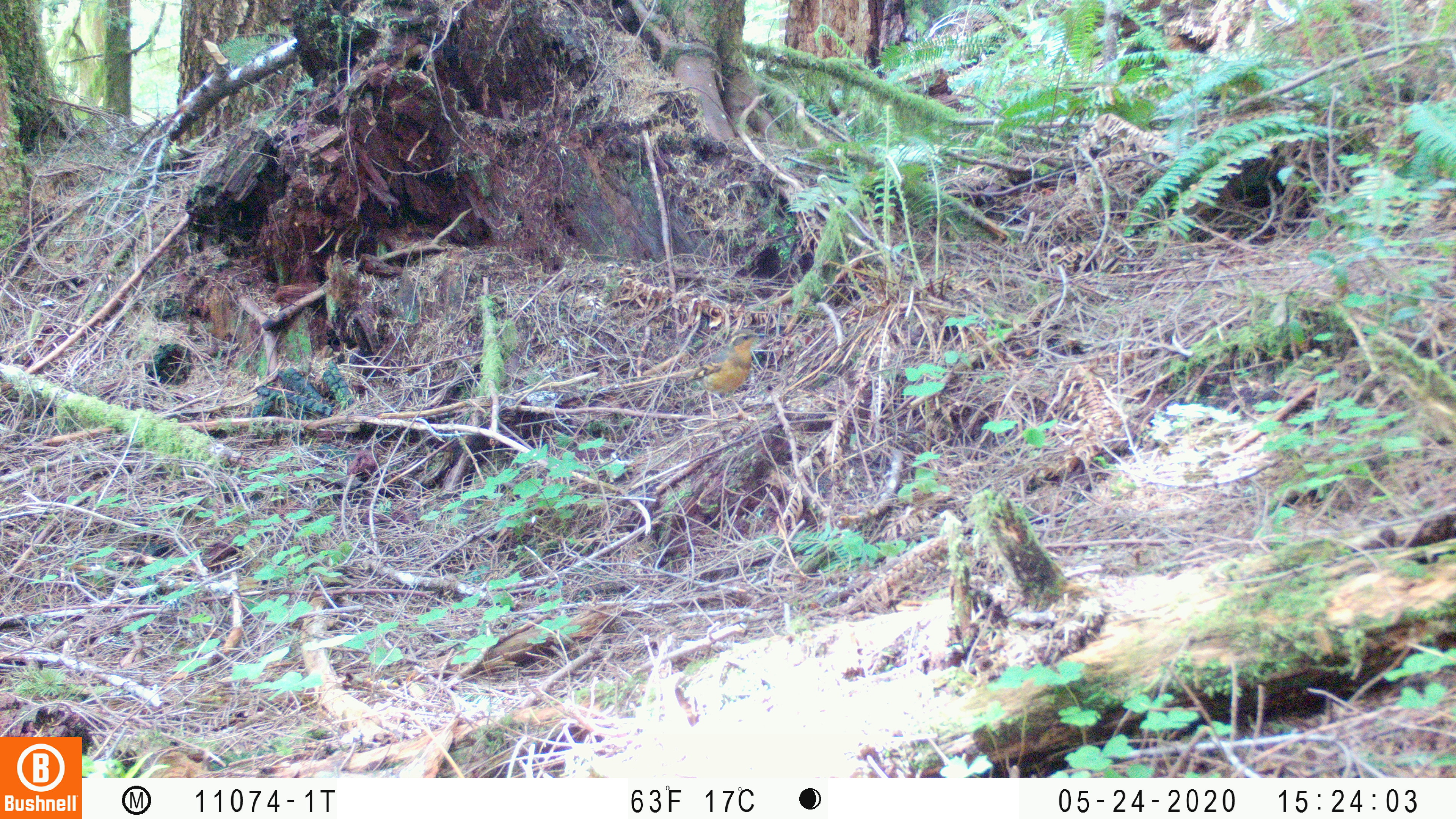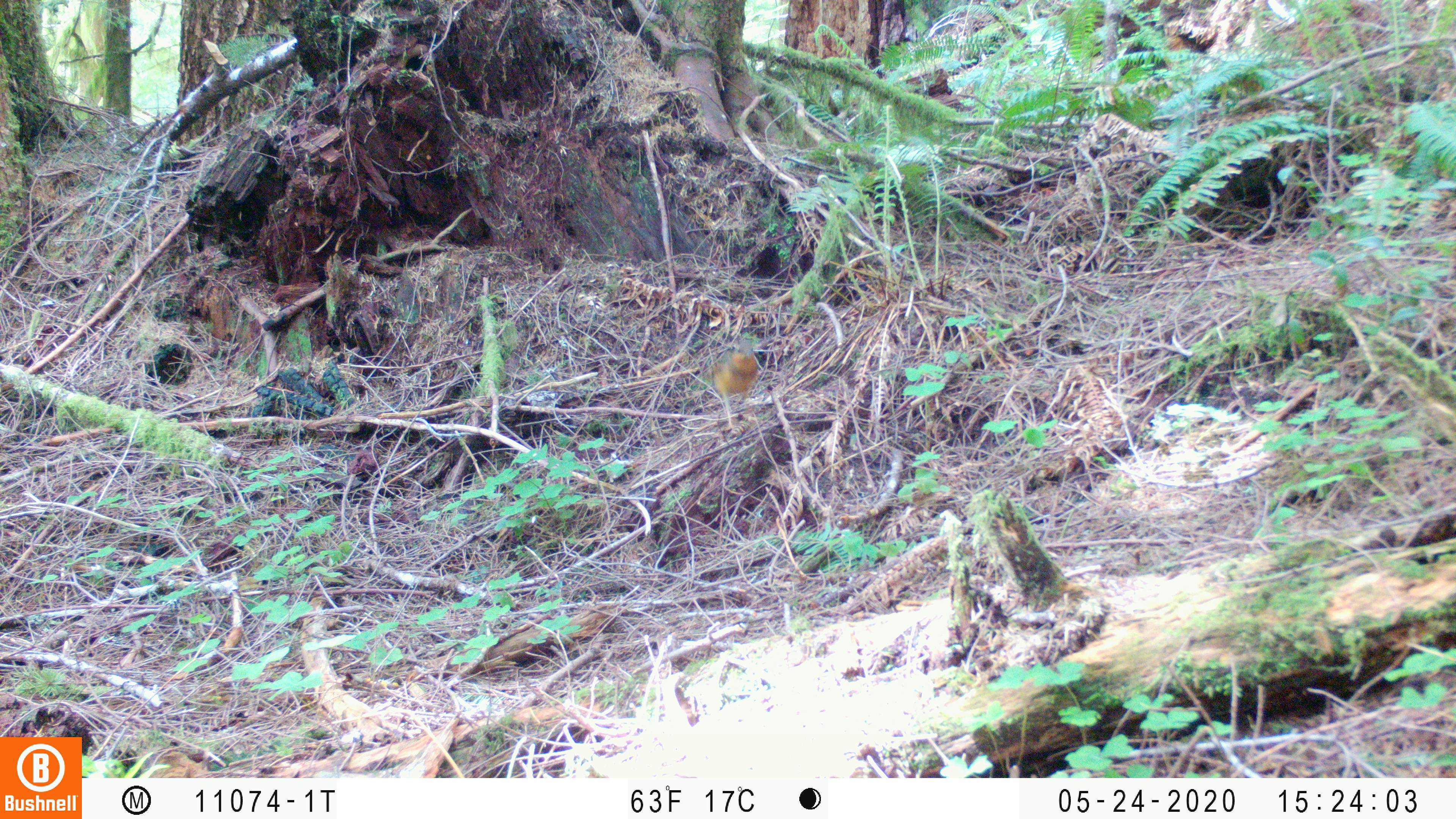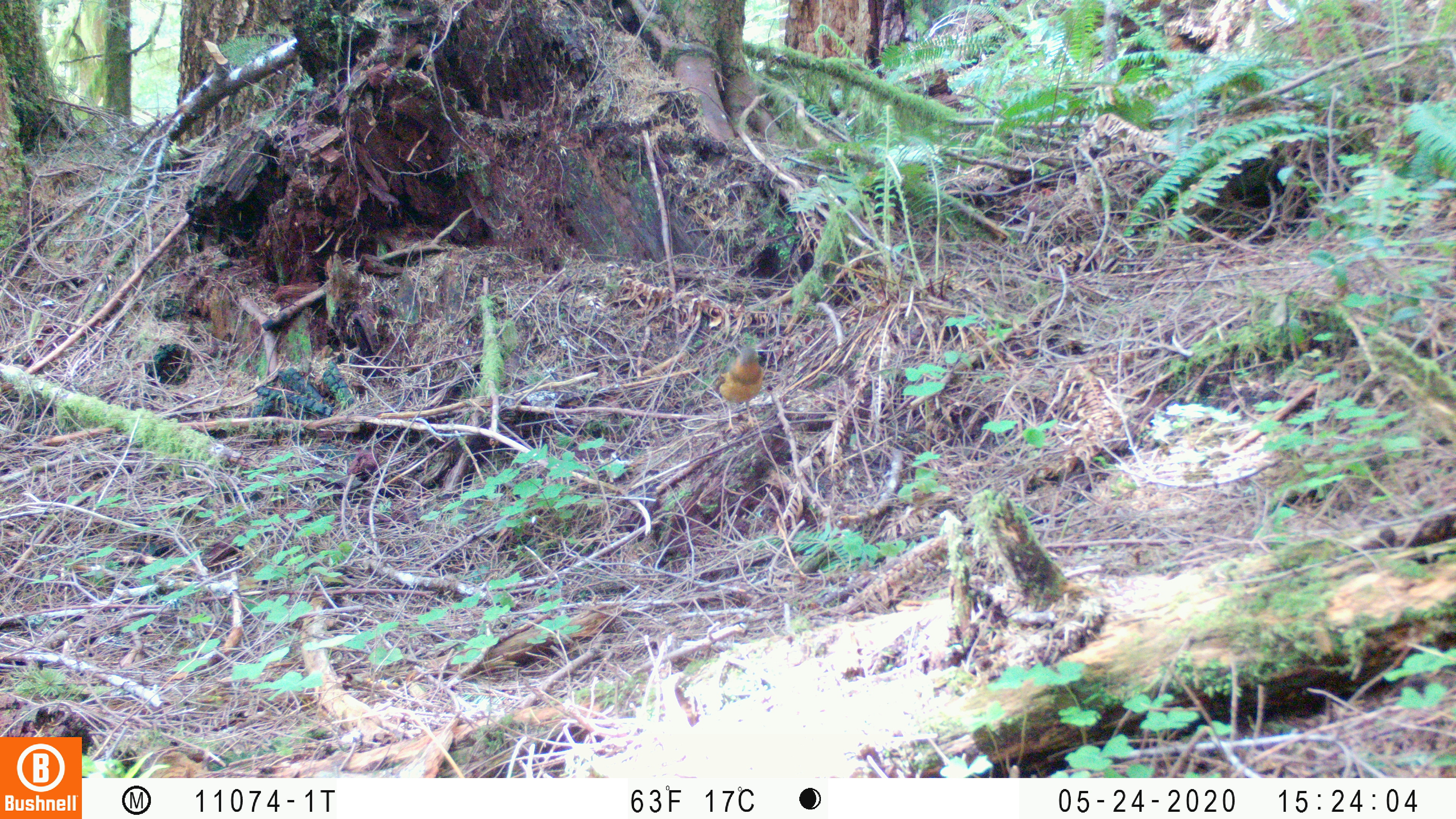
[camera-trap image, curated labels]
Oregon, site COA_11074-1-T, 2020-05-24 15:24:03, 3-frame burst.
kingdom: Animalia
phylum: Chordata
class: Aves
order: Passeriformes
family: Turdidae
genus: Ixoreus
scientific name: Ixoreus naevius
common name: varied thrush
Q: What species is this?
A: Varied thrush (Ixoreus naevius).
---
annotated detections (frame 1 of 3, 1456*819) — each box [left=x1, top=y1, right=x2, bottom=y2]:
varied thrush: [left=687, top=328, right=763, bottom=424]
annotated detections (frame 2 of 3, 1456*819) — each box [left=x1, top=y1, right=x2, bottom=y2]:
varied thrush: [left=702, top=331, right=762, bottom=425]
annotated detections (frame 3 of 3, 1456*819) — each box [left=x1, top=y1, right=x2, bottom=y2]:
varied thrush: [left=702, top=343, right=764, bottom=425]